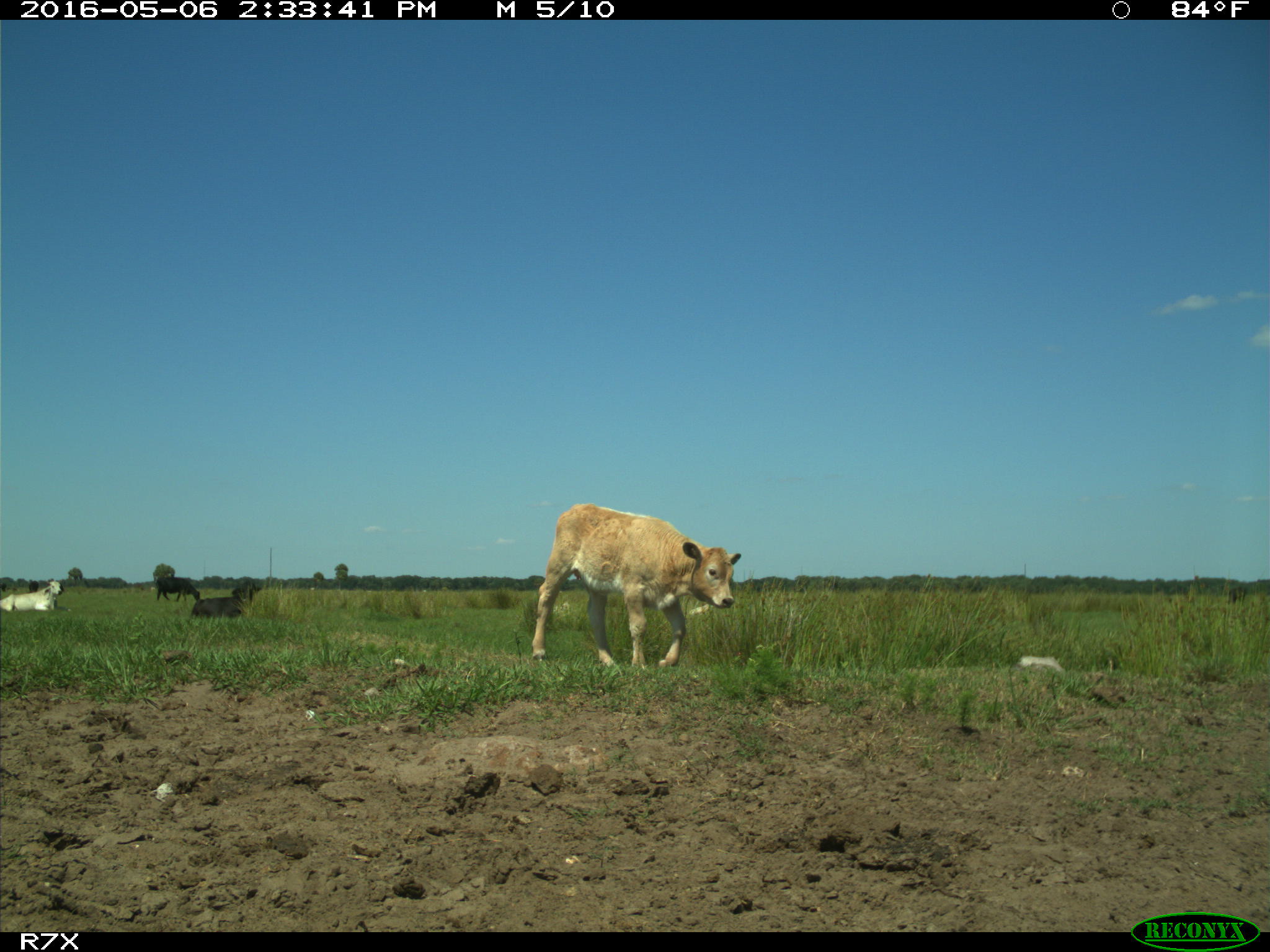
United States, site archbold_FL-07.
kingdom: Animalia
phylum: Chordata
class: Mammalia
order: Artiodactyla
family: Bovidae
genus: Bos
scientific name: Bos taurus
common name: domestic cow